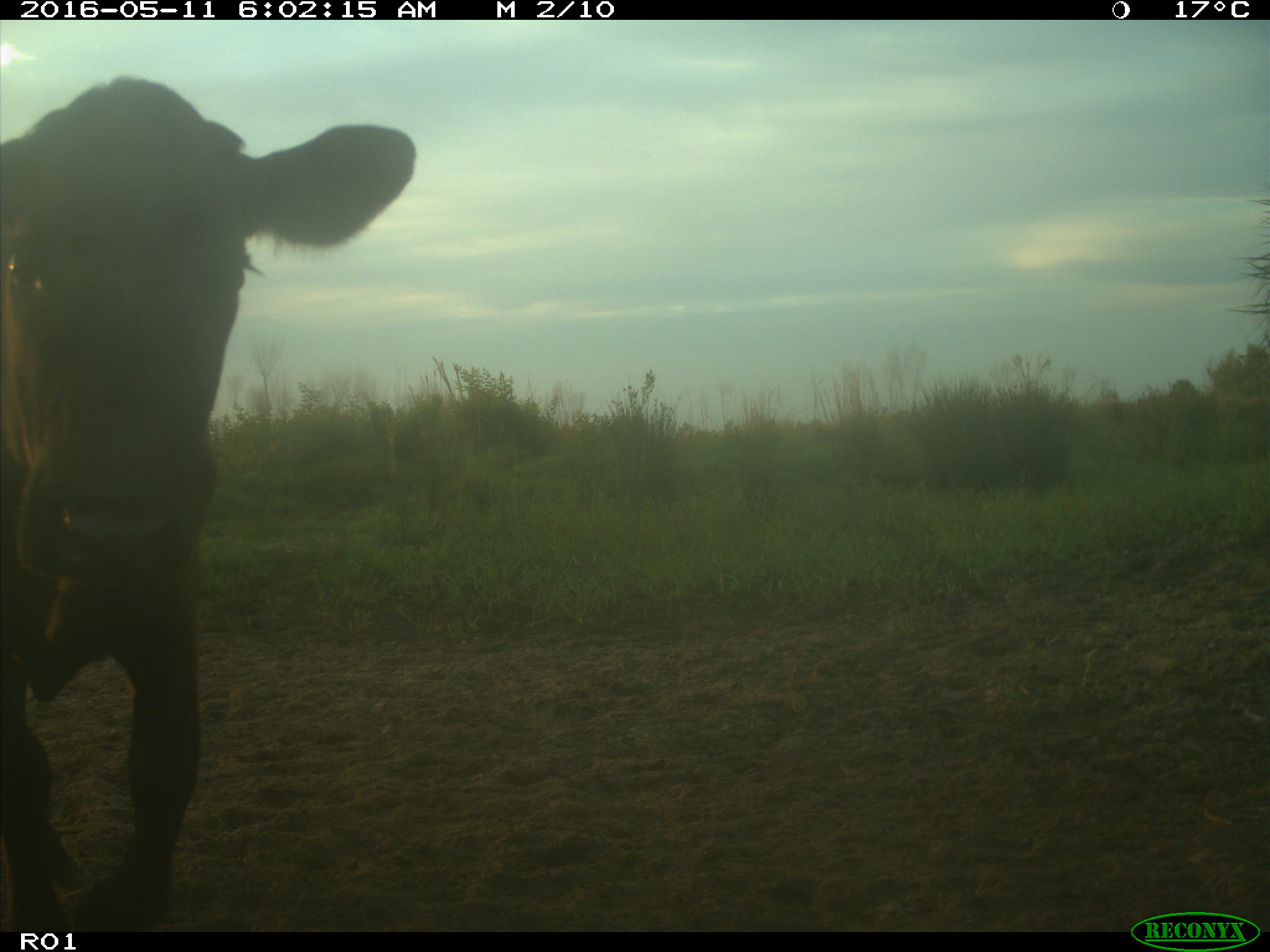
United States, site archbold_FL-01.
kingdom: Animalia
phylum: Chordata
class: Mammalia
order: Artiodactyla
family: Bovidae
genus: Bos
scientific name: Bos taurus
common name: domestic cow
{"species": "Bos taurus (domestic cow)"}